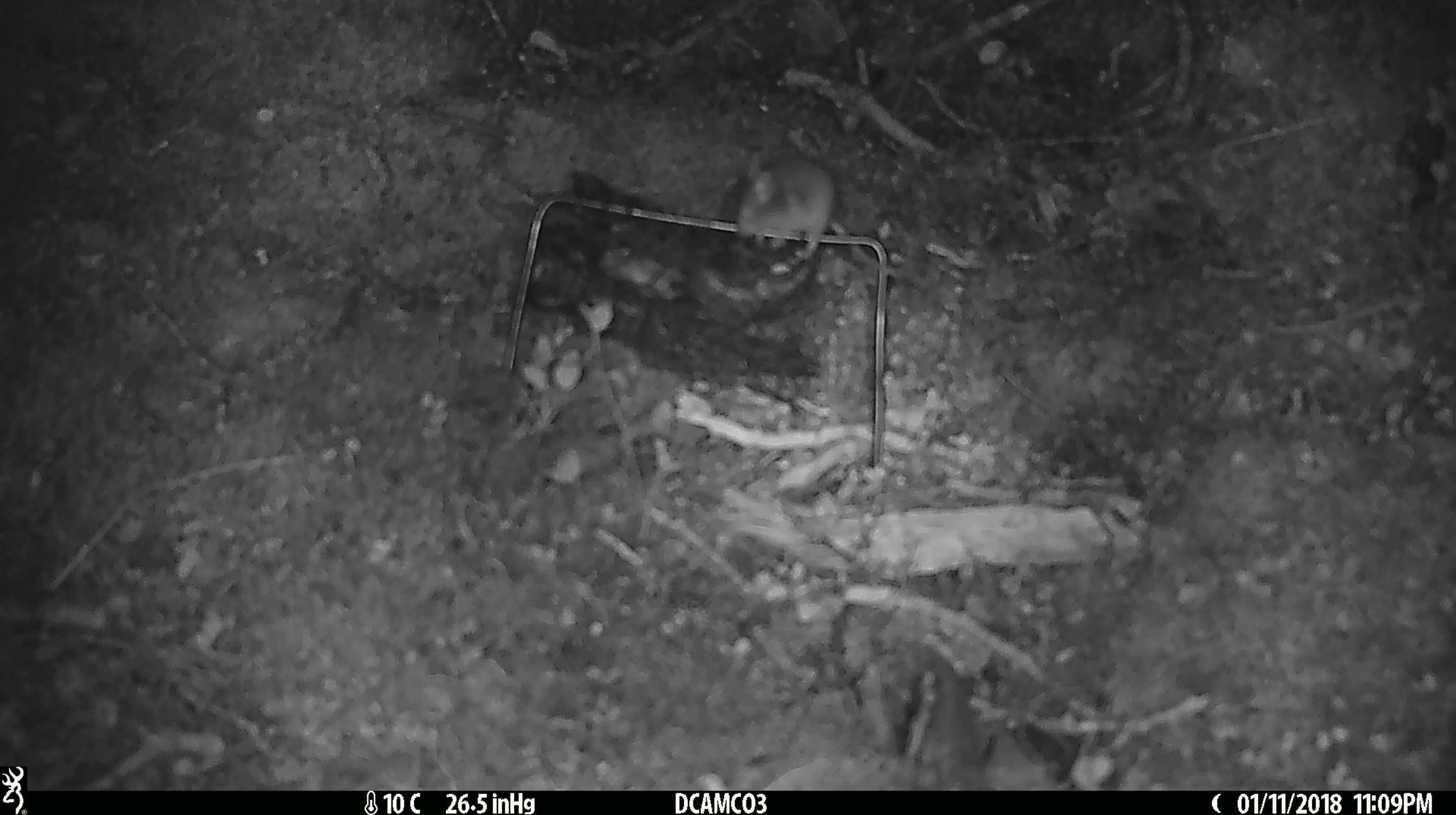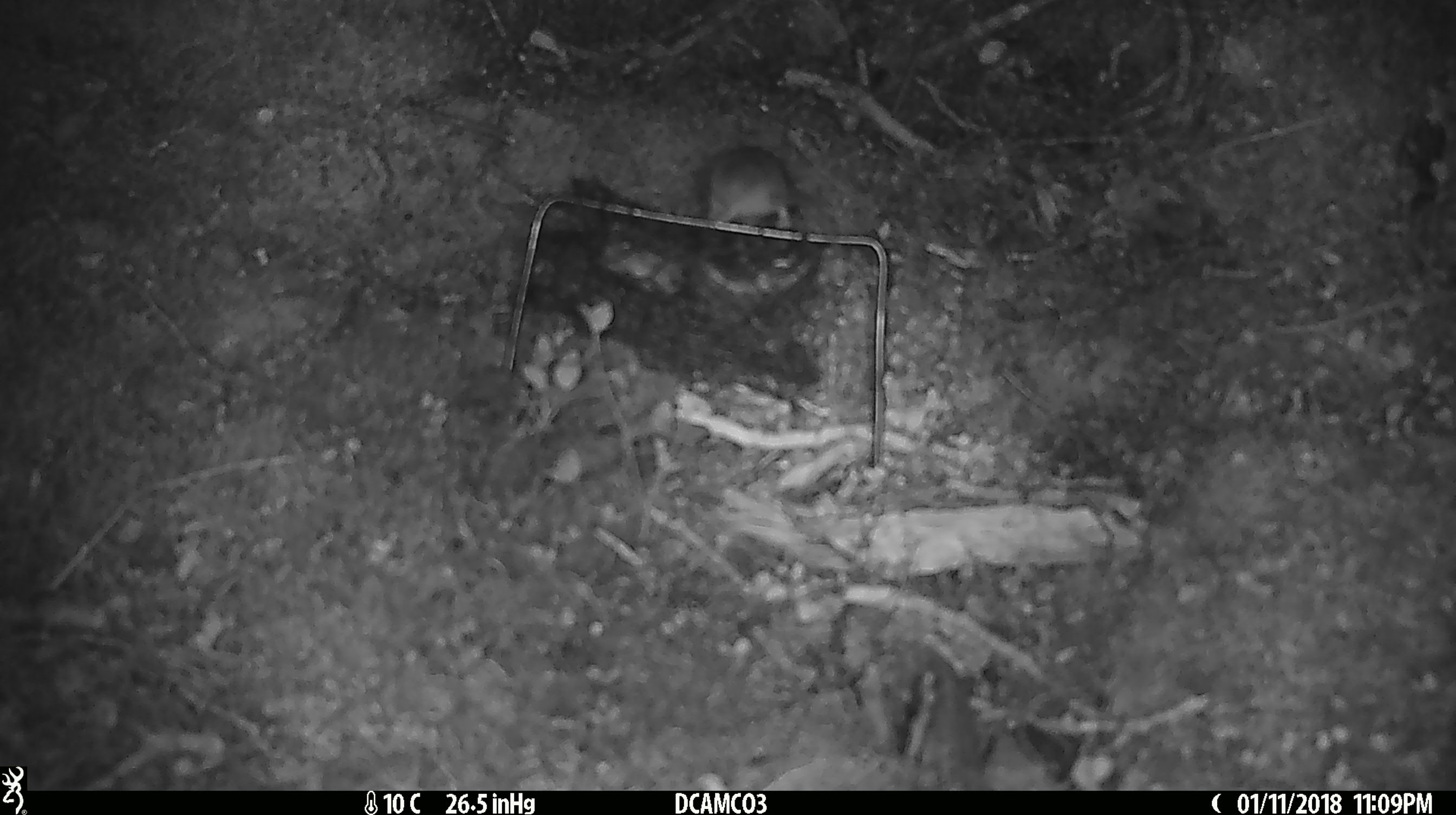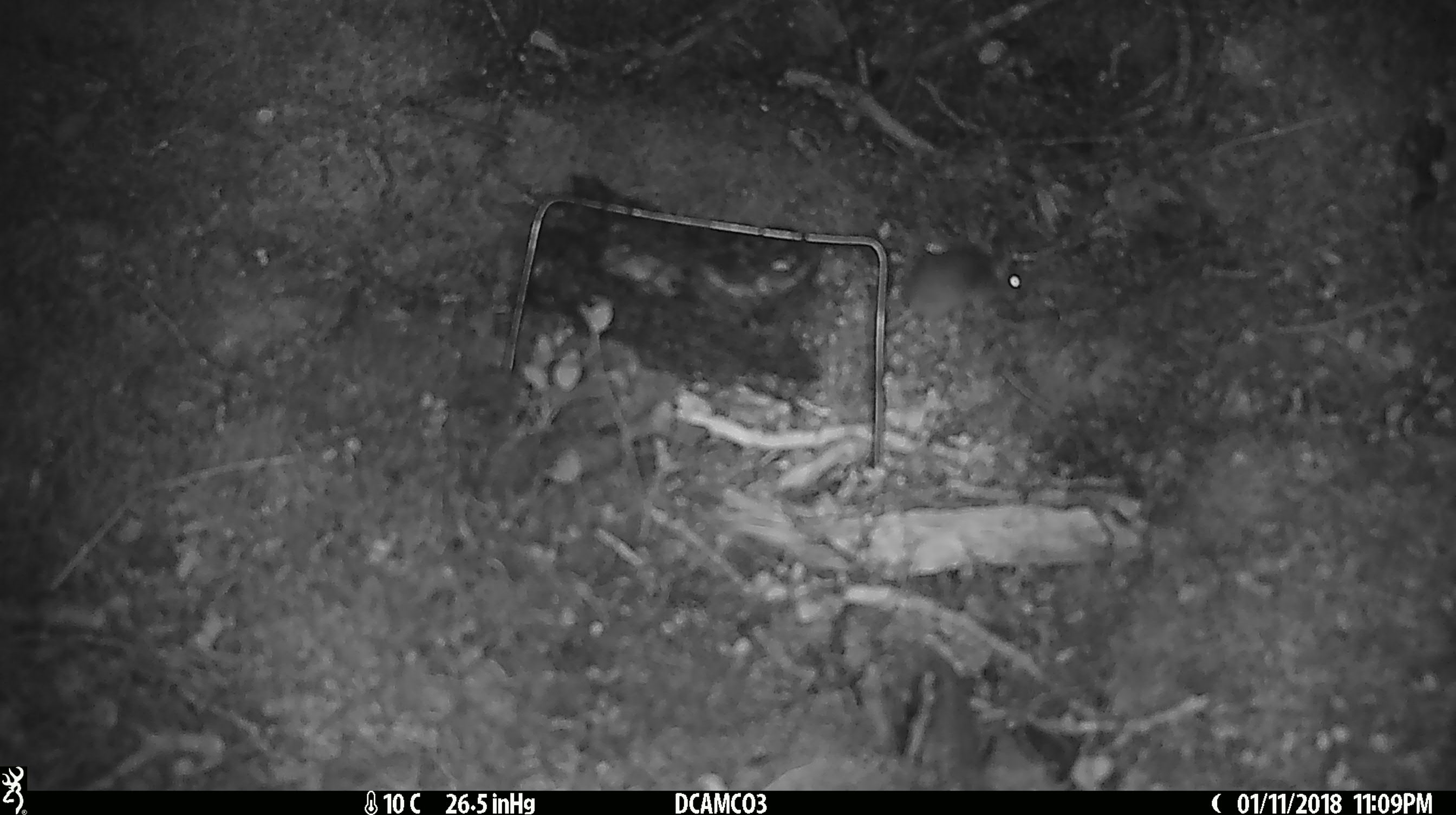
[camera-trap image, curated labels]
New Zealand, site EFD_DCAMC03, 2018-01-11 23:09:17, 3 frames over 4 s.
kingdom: Animalia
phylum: Chordata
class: Mammalia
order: Rodentia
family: Muridae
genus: Mus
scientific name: Mus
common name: mouse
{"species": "mouse (Mus)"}